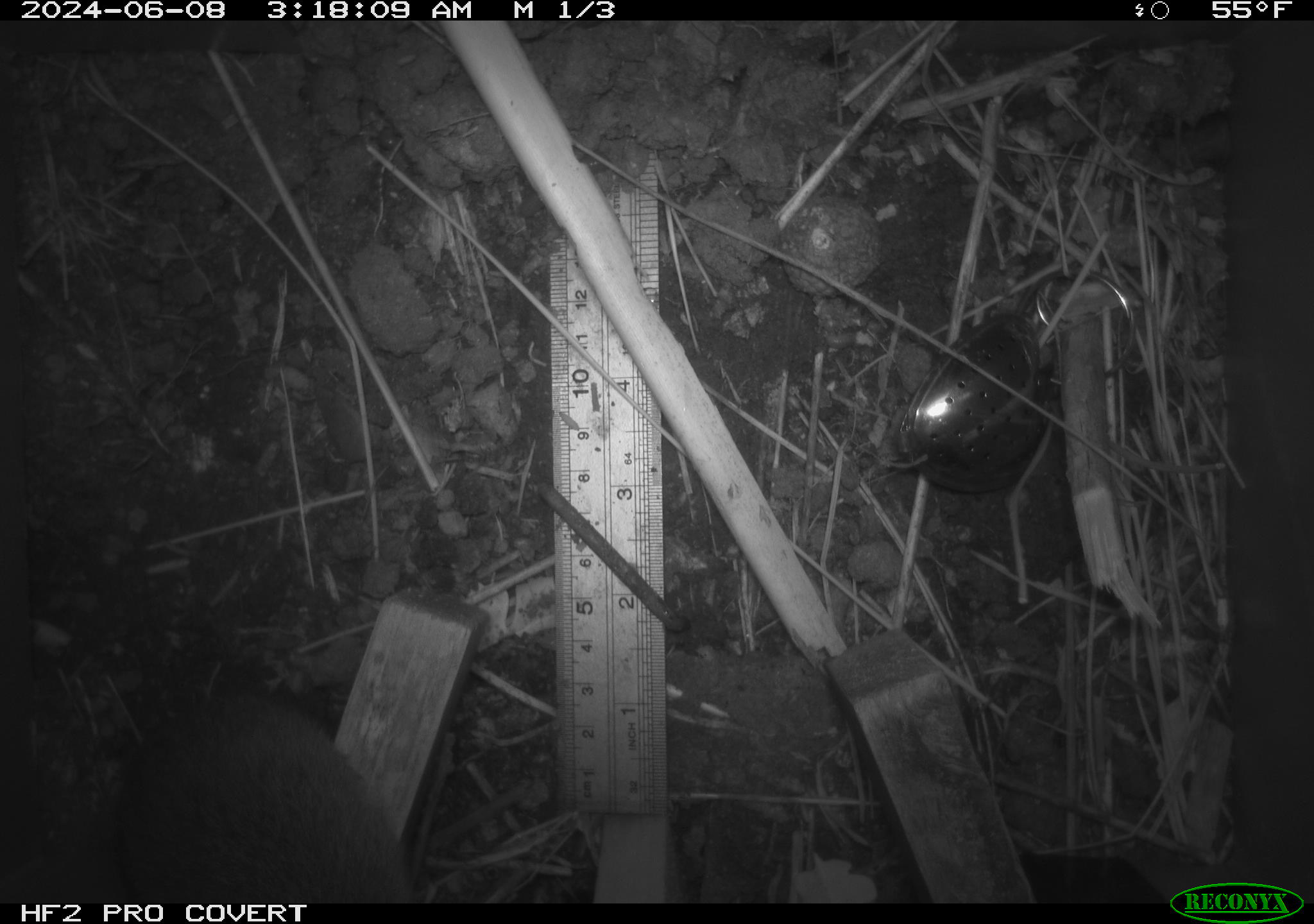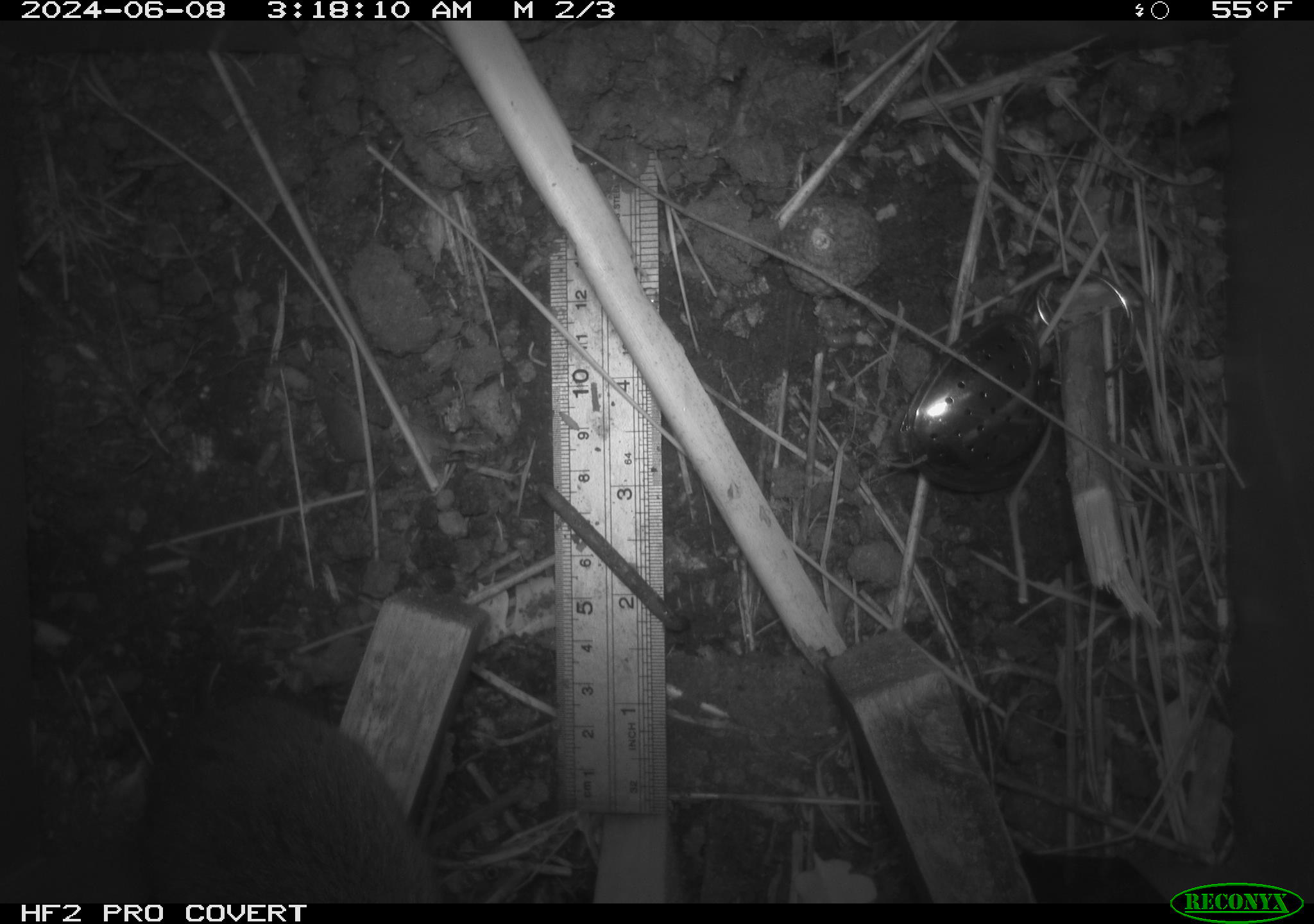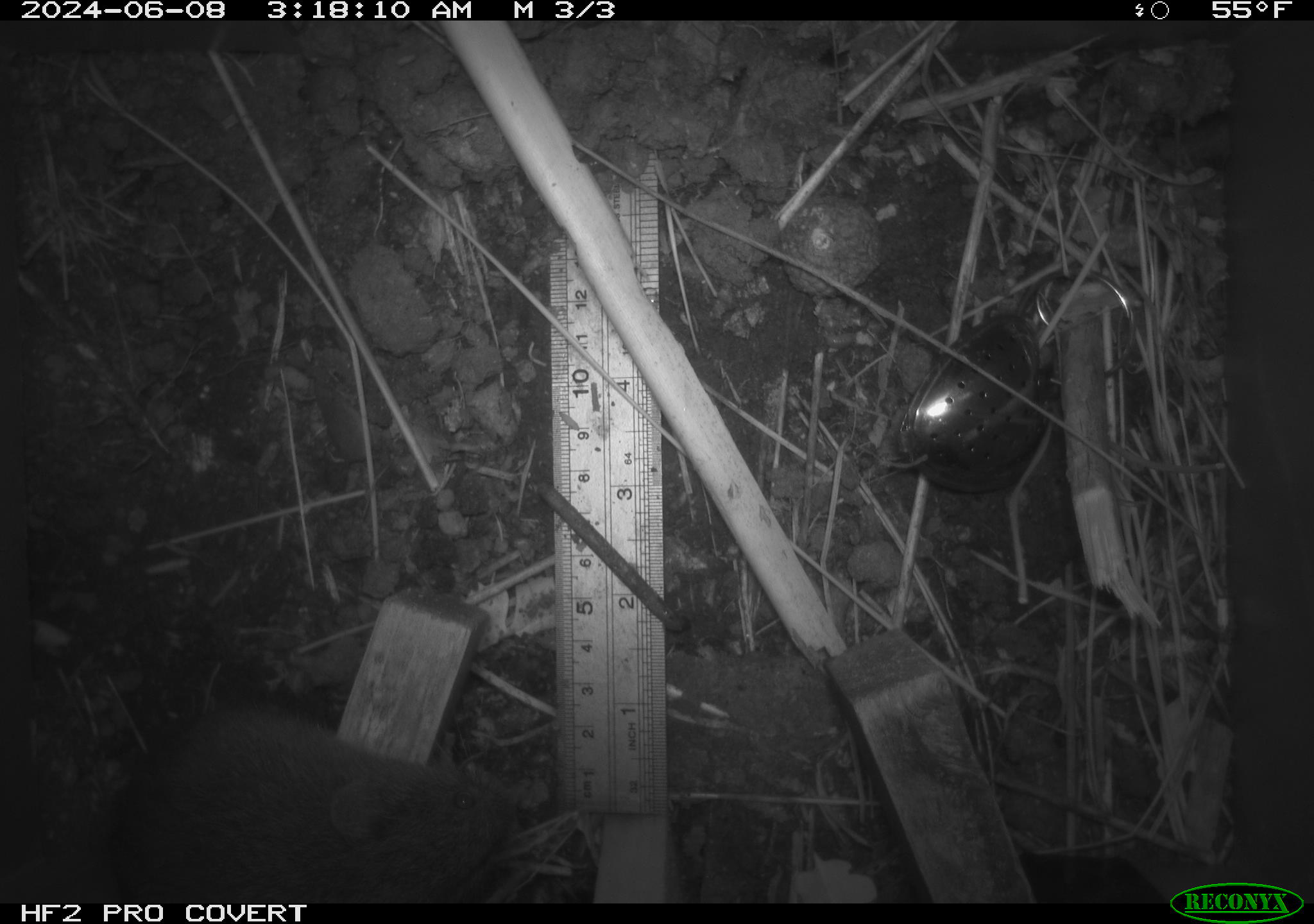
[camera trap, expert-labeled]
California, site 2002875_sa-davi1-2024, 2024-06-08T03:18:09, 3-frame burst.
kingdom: Animalia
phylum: Chordata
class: Mammalia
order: Rodentia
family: Cricetidae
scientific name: Arvicolinae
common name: voles, lemmings, and muskrats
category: arvicolinae subfamily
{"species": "arvicolinae subfamily (voles, lemmings, and muskrats) (Arvicolinae)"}